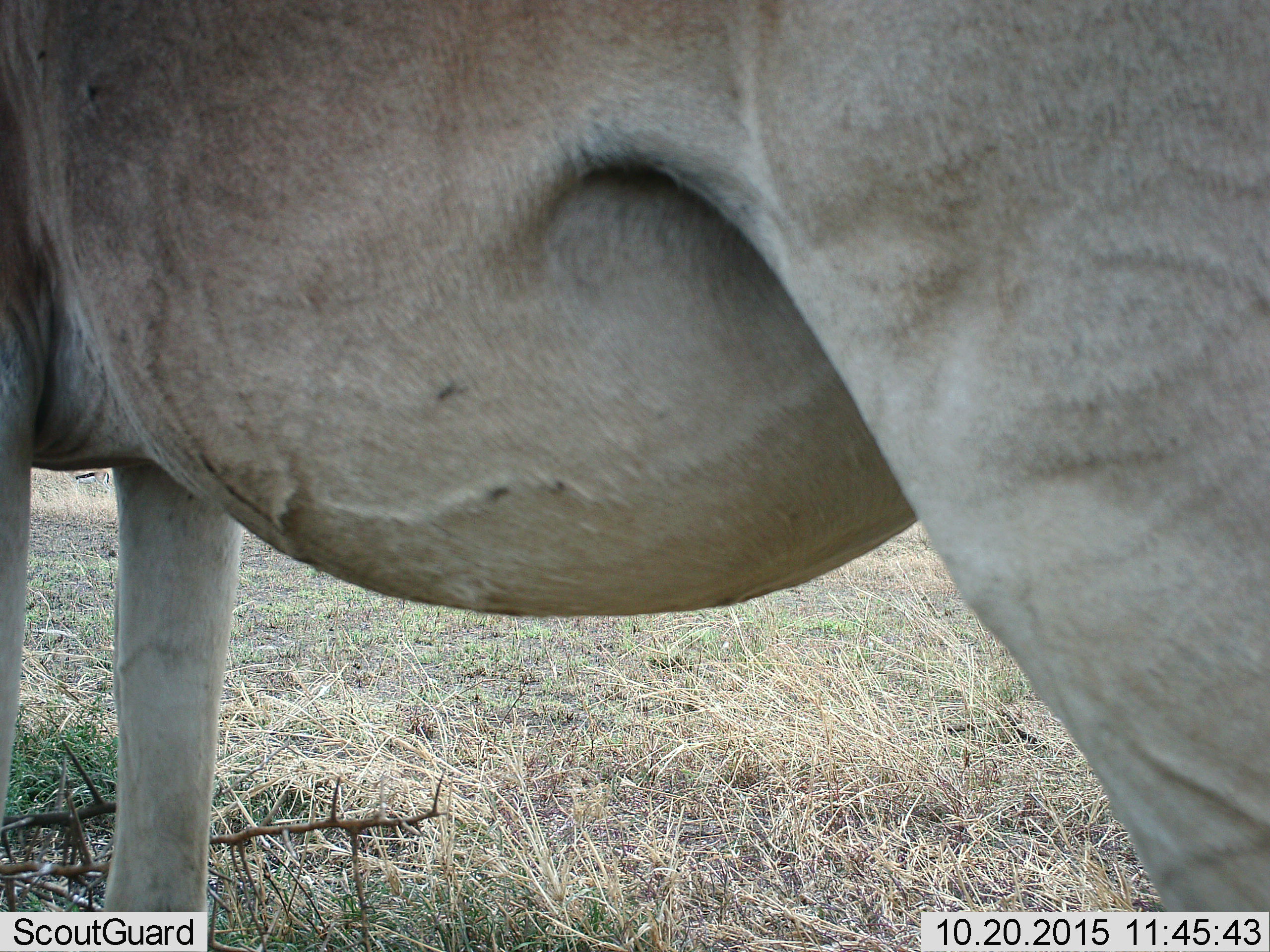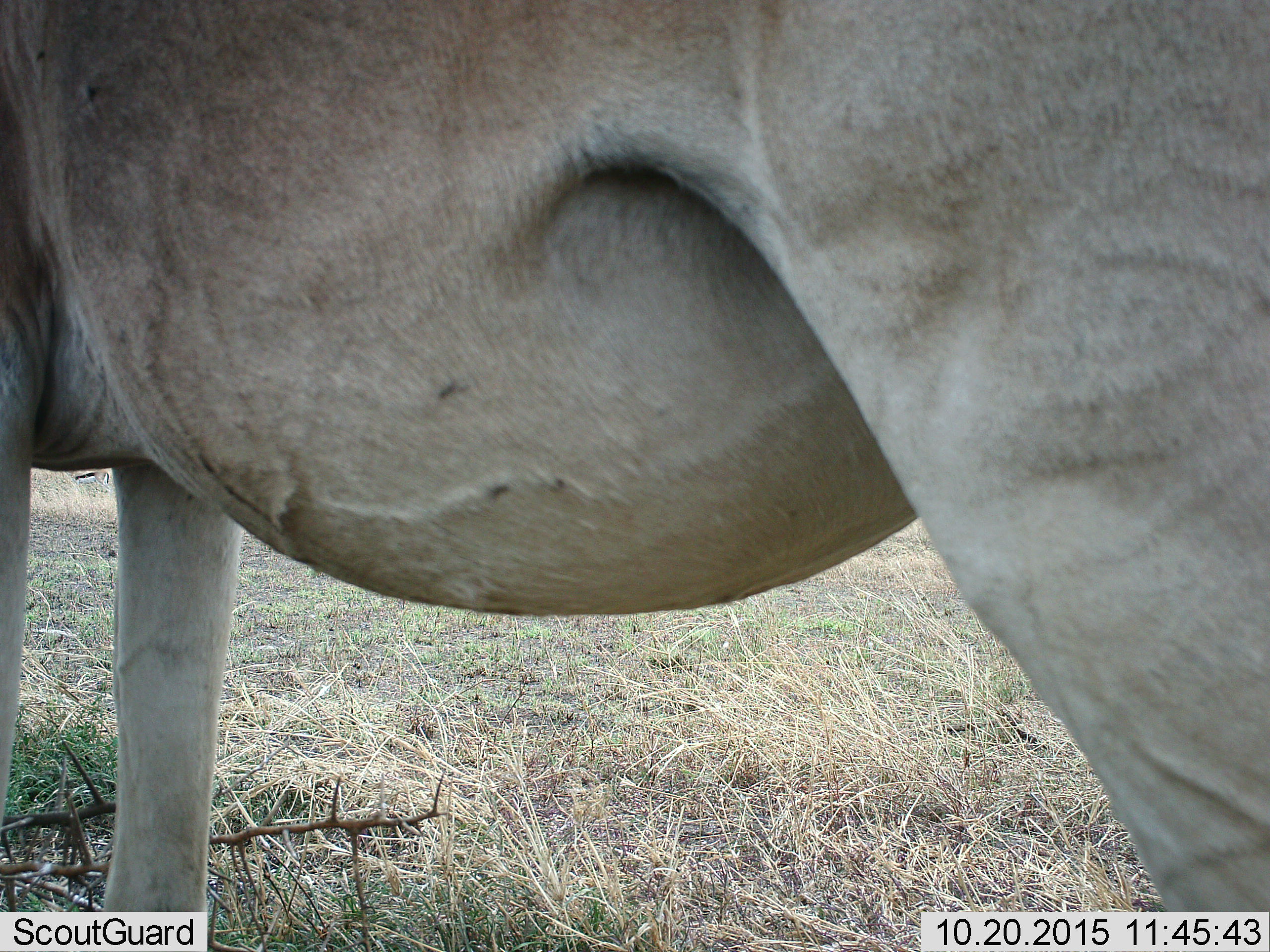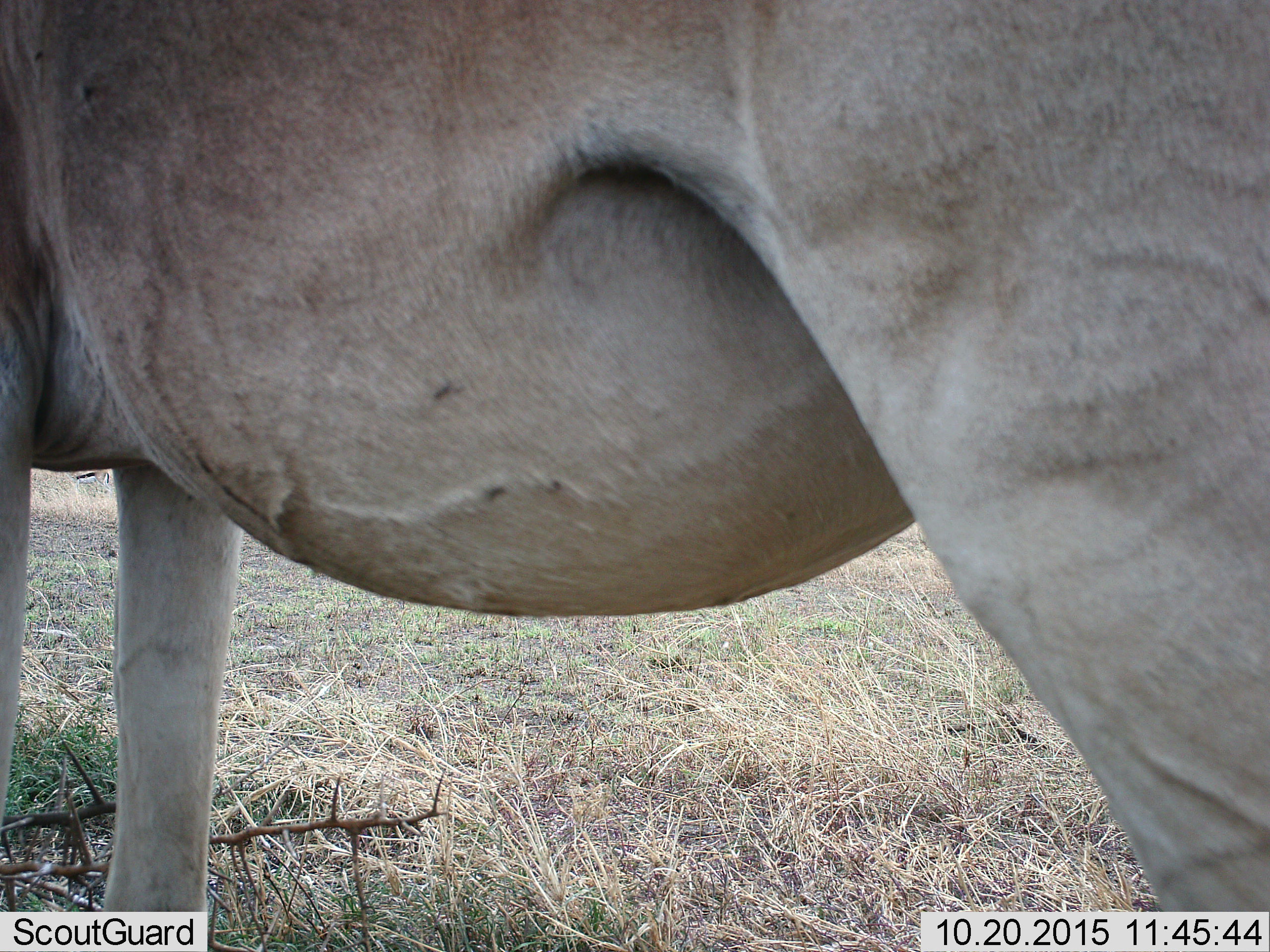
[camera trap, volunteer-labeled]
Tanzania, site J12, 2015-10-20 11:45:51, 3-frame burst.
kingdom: Animalia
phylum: Chordata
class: Mammalia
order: Artiodactyla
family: Bovidae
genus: Tragelaphus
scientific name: Tragelaphus oryx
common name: eland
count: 1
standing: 100%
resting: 0%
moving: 0%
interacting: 0%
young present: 0%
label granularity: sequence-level